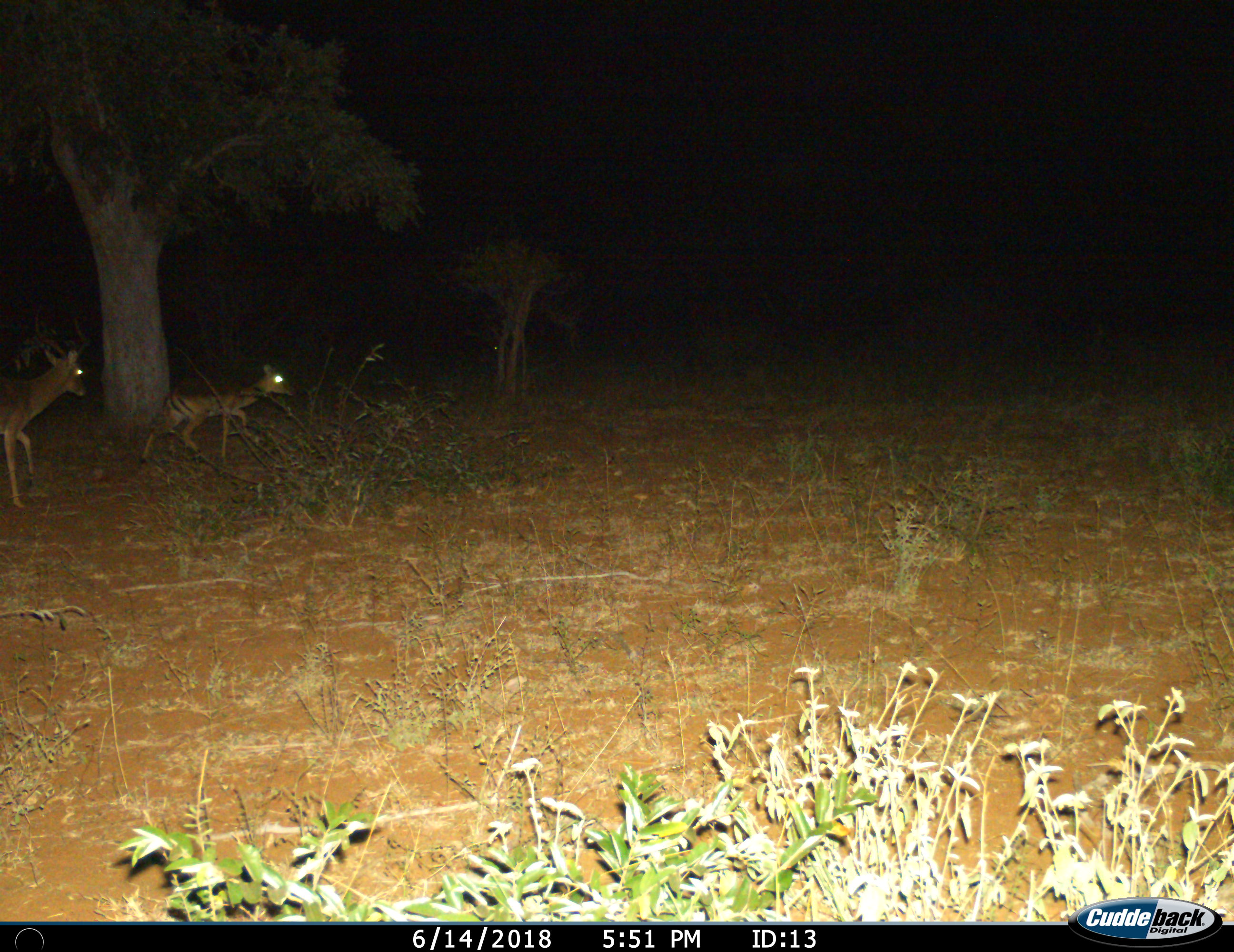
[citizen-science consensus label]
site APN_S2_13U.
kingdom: Animalia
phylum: Chordata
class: Mammalia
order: Artiodactyla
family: Bovidae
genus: Aepyceros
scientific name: Aepyceros melampus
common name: impala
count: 2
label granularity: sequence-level